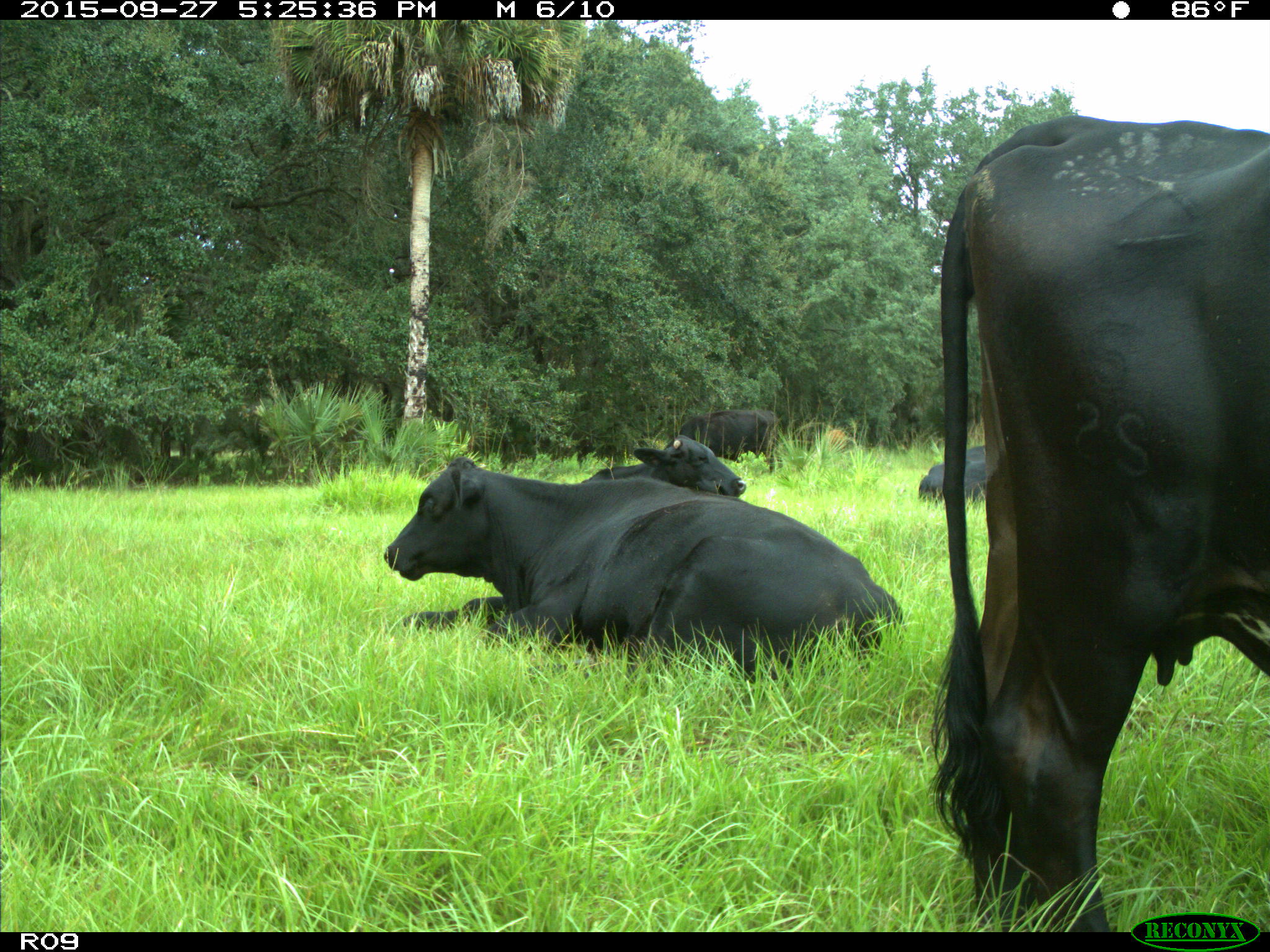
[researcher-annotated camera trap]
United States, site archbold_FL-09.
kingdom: Animalia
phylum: Chordata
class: Mammalia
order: Artiodactyla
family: Bovidae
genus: Bos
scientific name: Bos taurus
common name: domestic cow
Bos taurus (domestic cow).